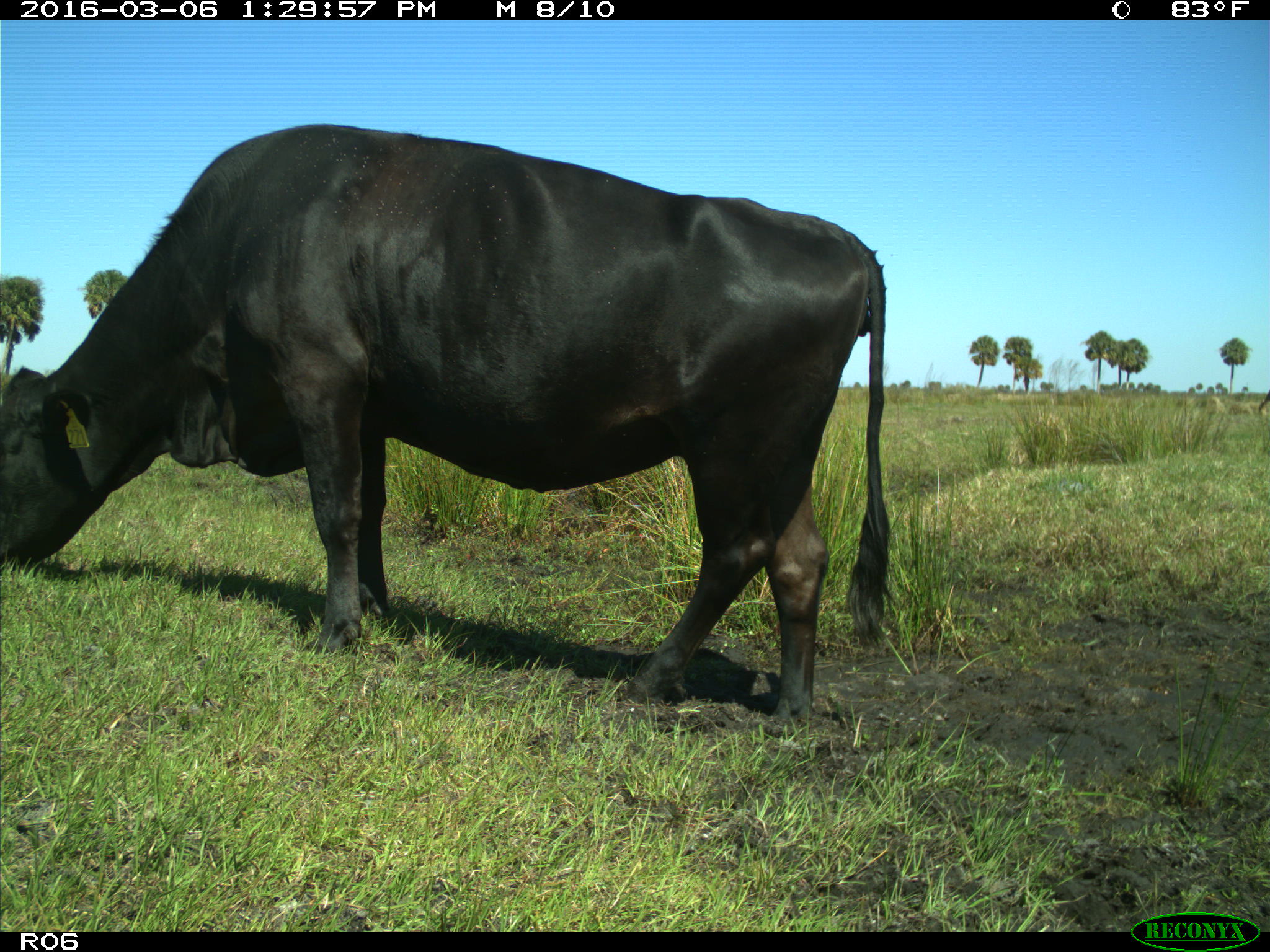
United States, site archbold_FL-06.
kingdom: Animalia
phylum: Chordata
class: Mammalia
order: Artiodactyla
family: Bovidae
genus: Bos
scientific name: Bos taurus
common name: domestic cow